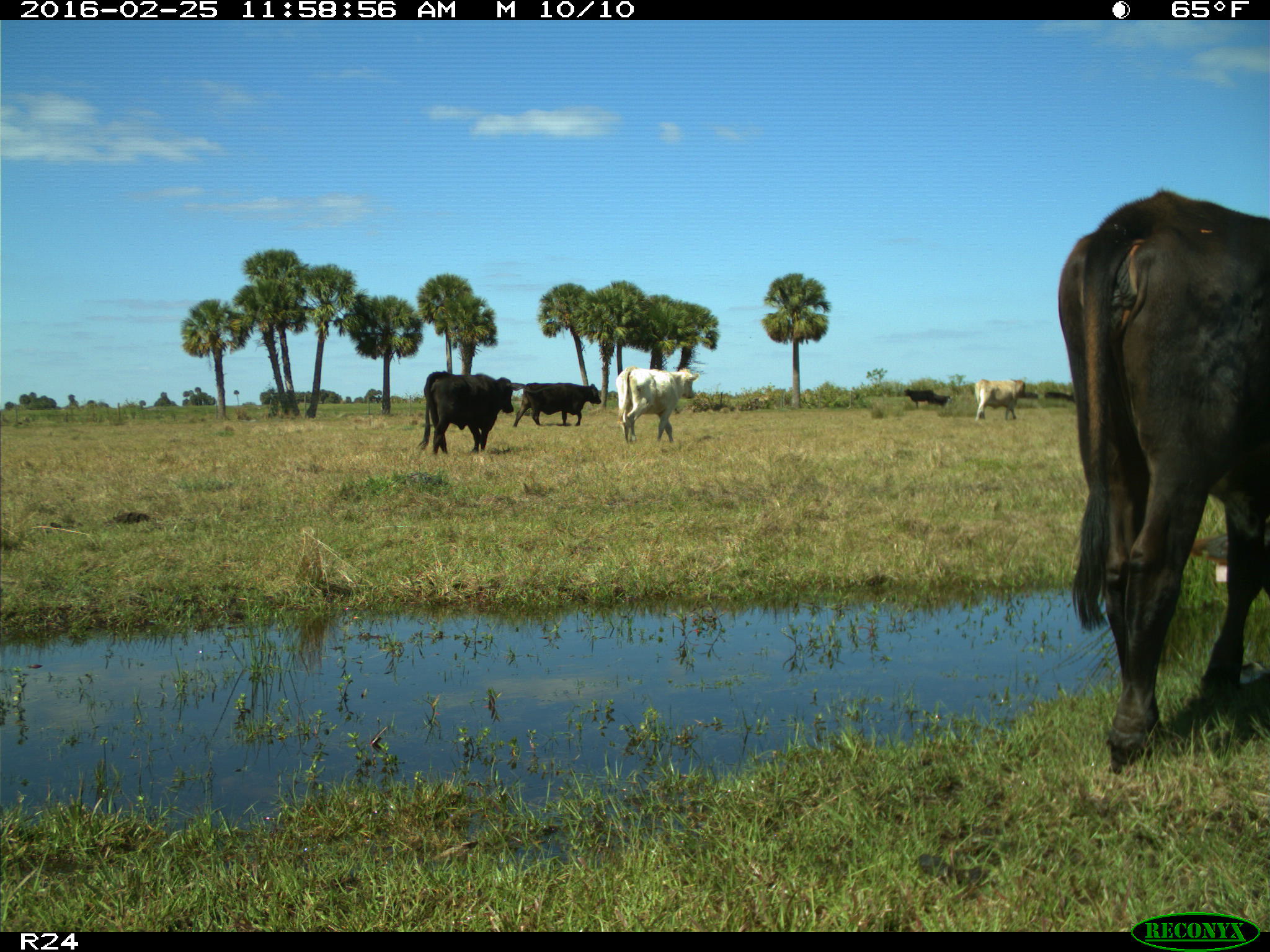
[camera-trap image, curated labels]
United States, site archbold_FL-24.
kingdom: Animalia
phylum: Chordata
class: Mammalia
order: Artiodactyla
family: Bovidae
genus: Bos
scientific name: Bos taurus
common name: domestic cow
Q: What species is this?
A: Bos taurus (domestic cow).